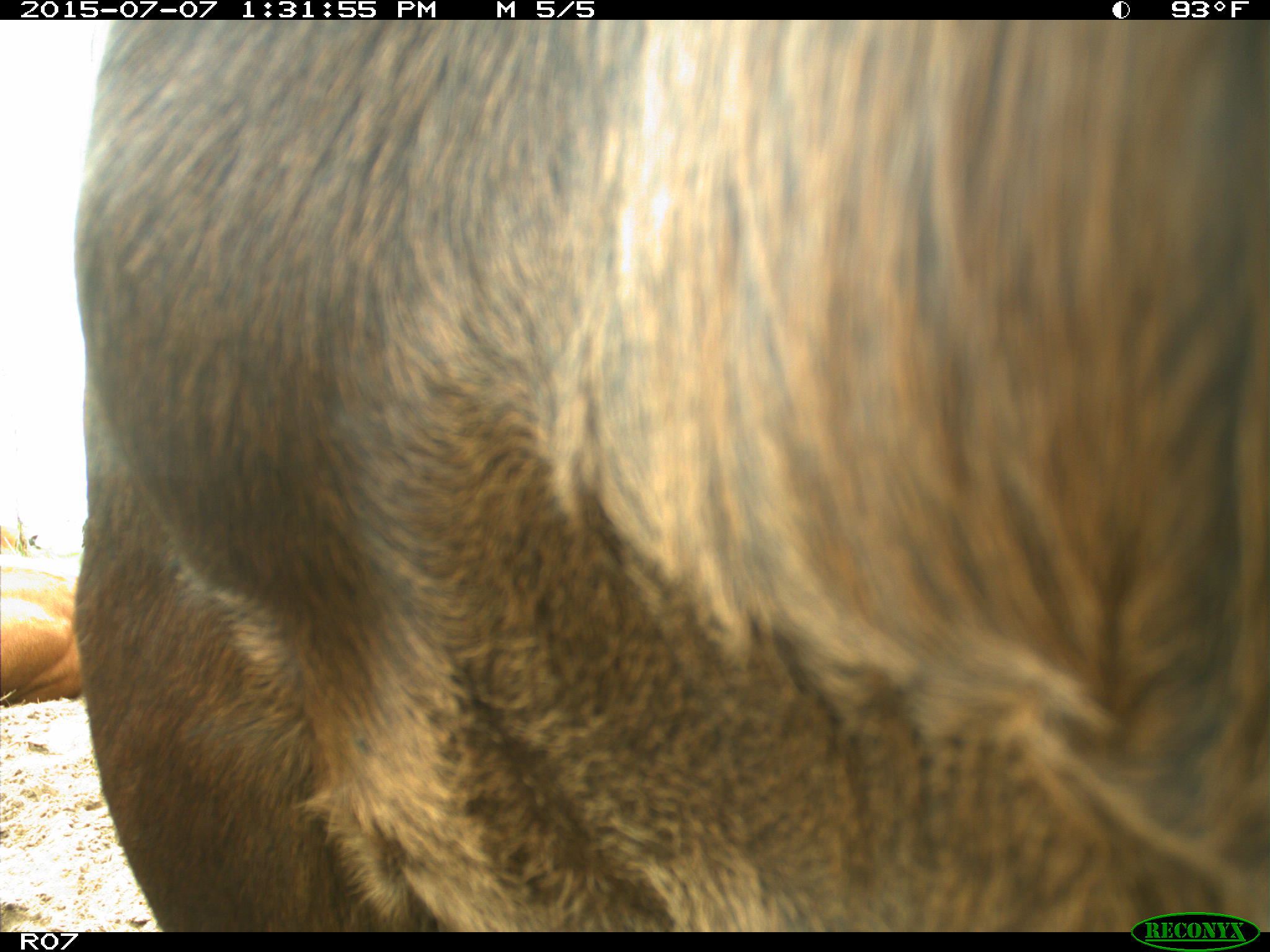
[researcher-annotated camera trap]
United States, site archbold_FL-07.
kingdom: Animalia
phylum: Chordata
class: Mammalia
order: Artiodactyla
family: Bovidae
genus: Bos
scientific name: Bos taurus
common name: domestic cow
Bos taurus (domestic cow).